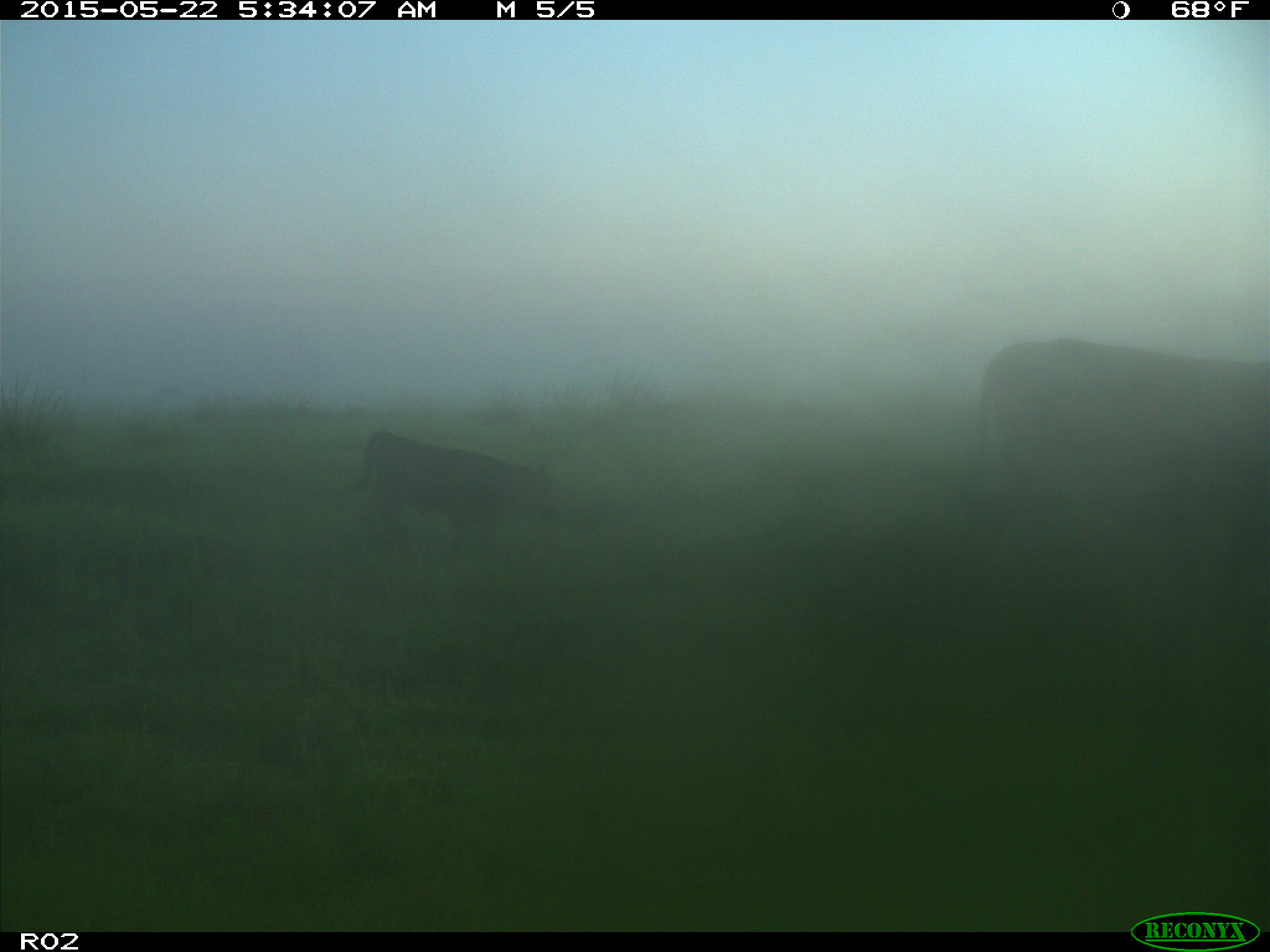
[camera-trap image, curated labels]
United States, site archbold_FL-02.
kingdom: Animalia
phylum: Chordata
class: Mammalia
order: Artiodactyla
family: Bovidae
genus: Bos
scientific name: Bos taurus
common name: domestic cow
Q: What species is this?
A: Bos taurus (domestic cow).